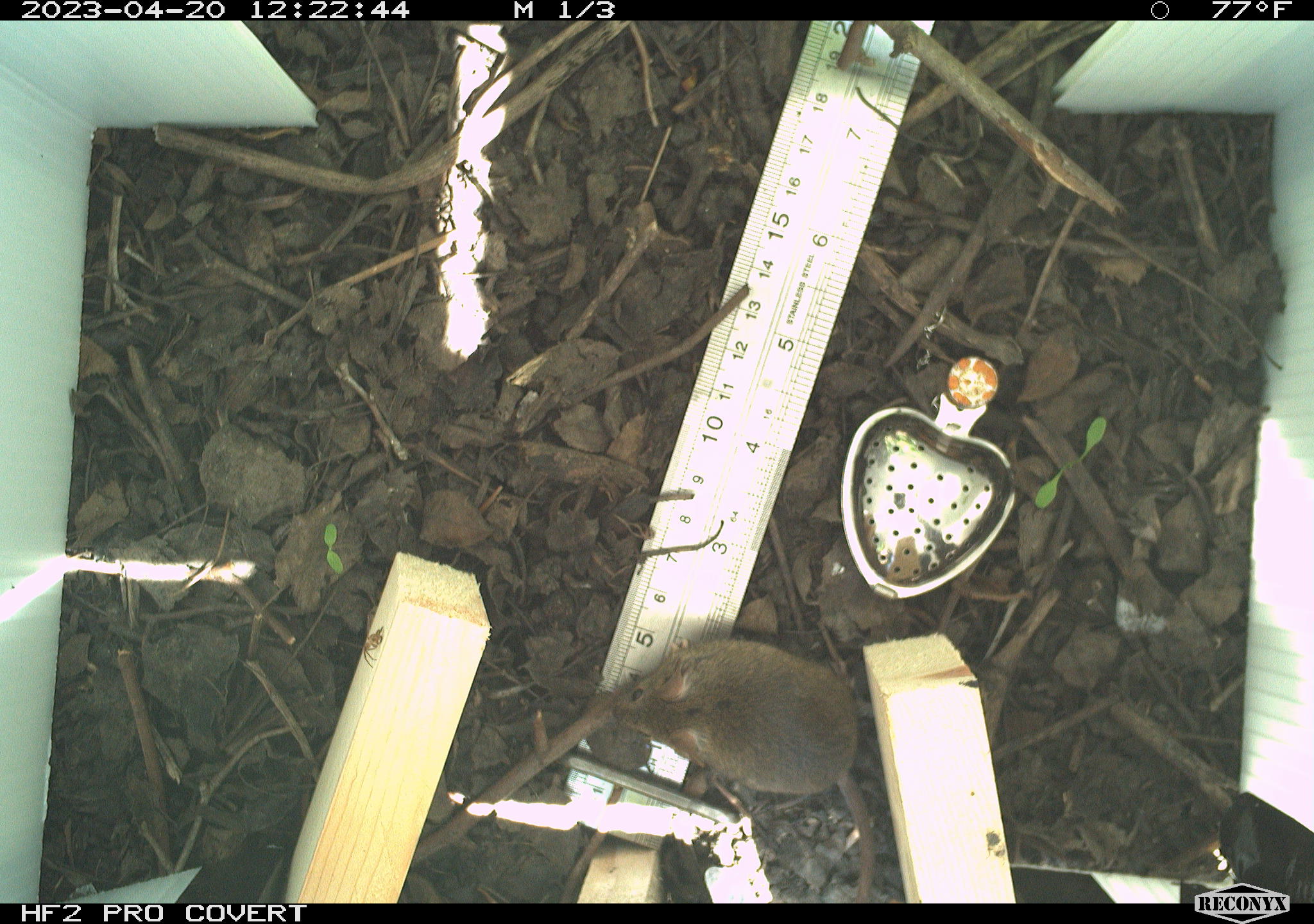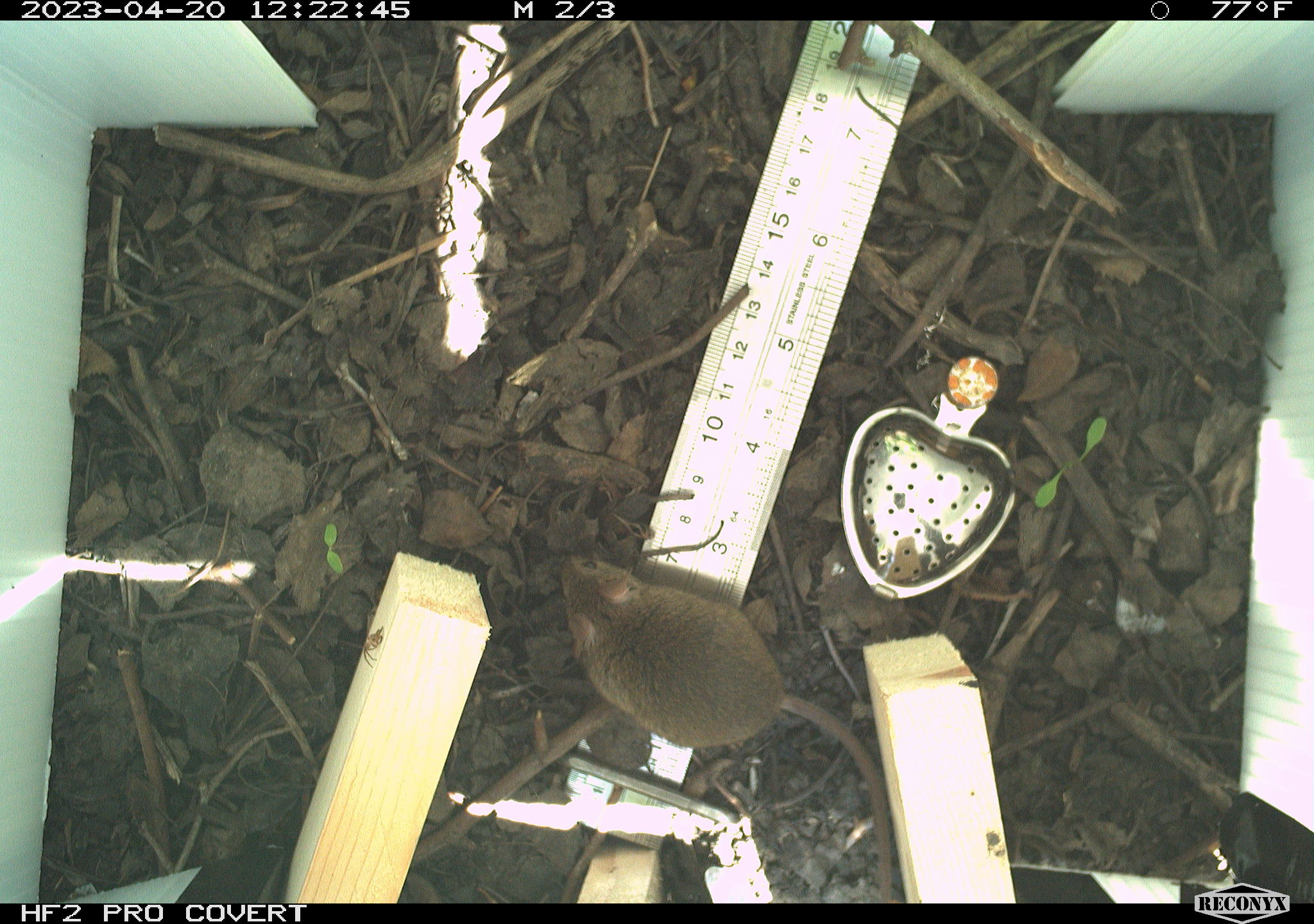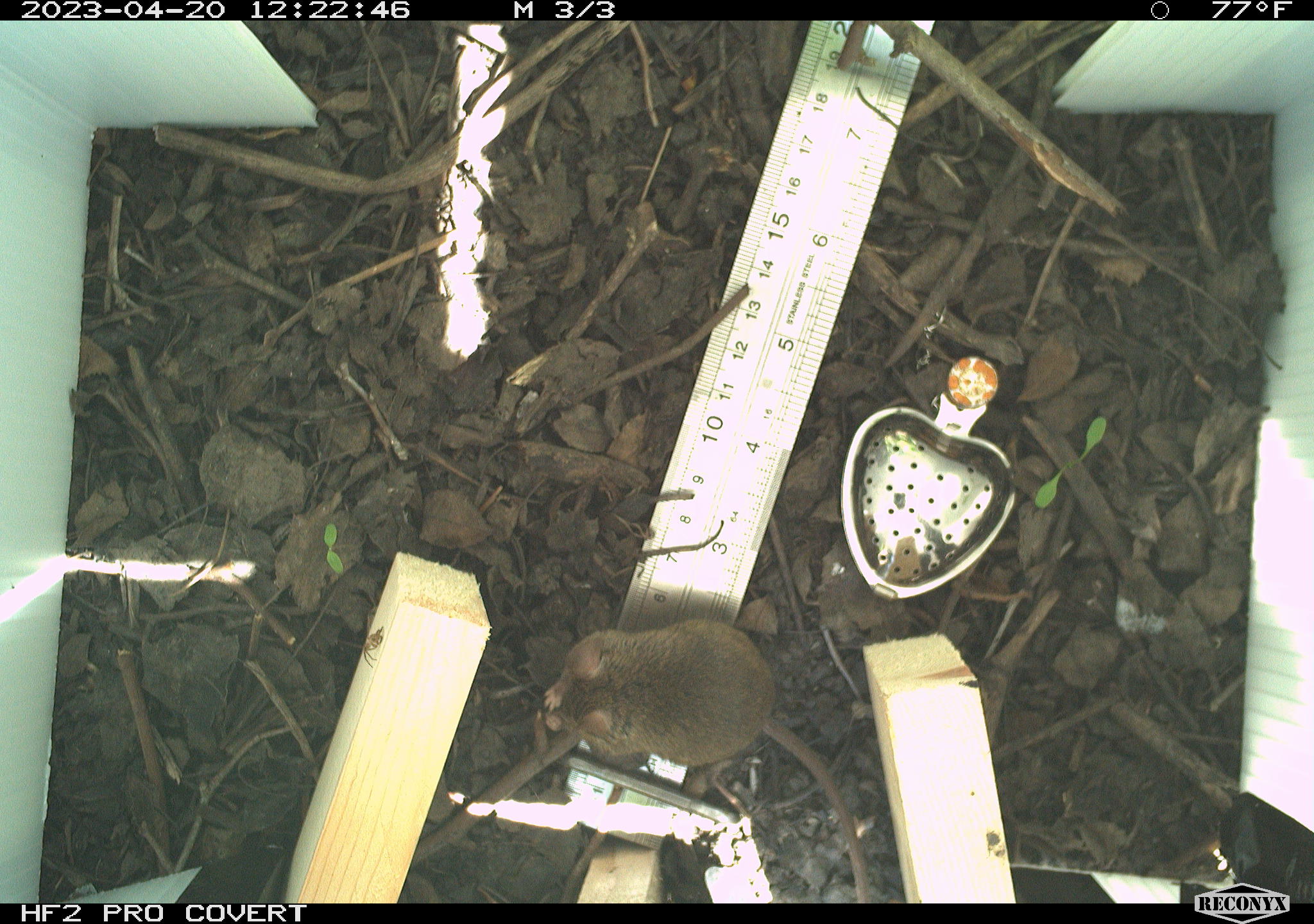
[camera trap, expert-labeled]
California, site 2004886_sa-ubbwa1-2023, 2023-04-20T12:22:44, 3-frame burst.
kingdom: Animalia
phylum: Chordata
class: Mammalia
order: Rodentia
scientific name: Rodentia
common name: mouse species